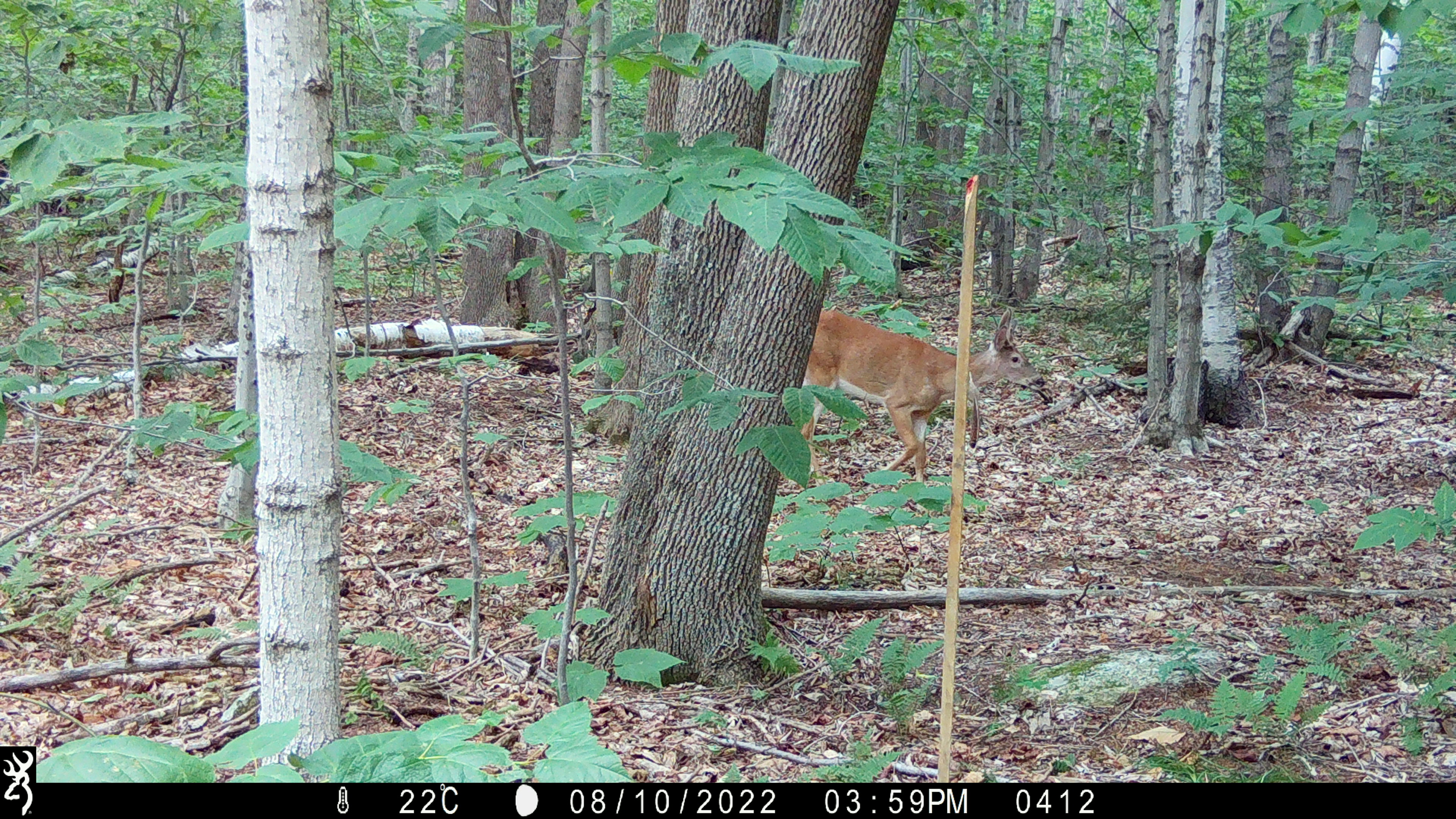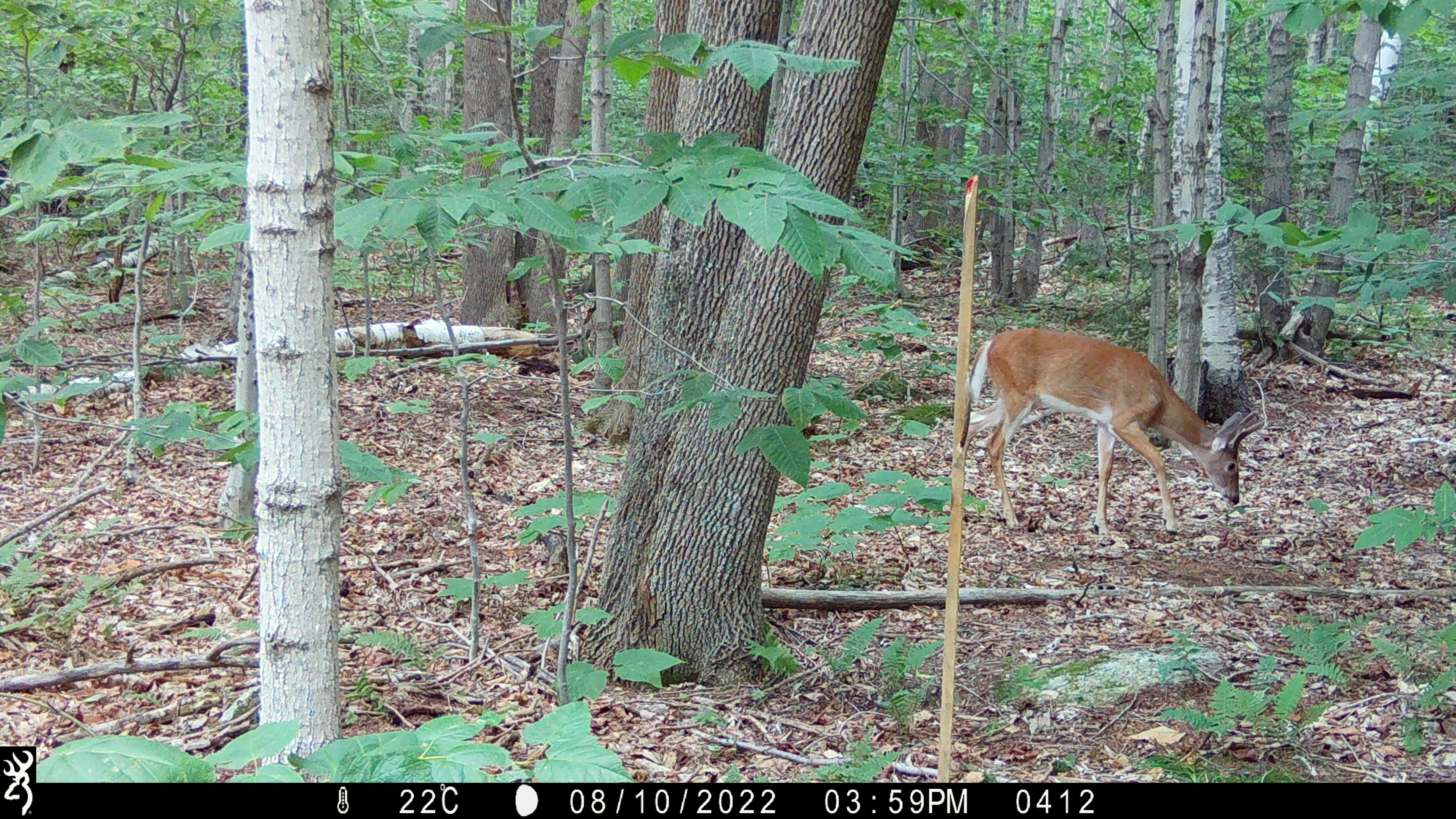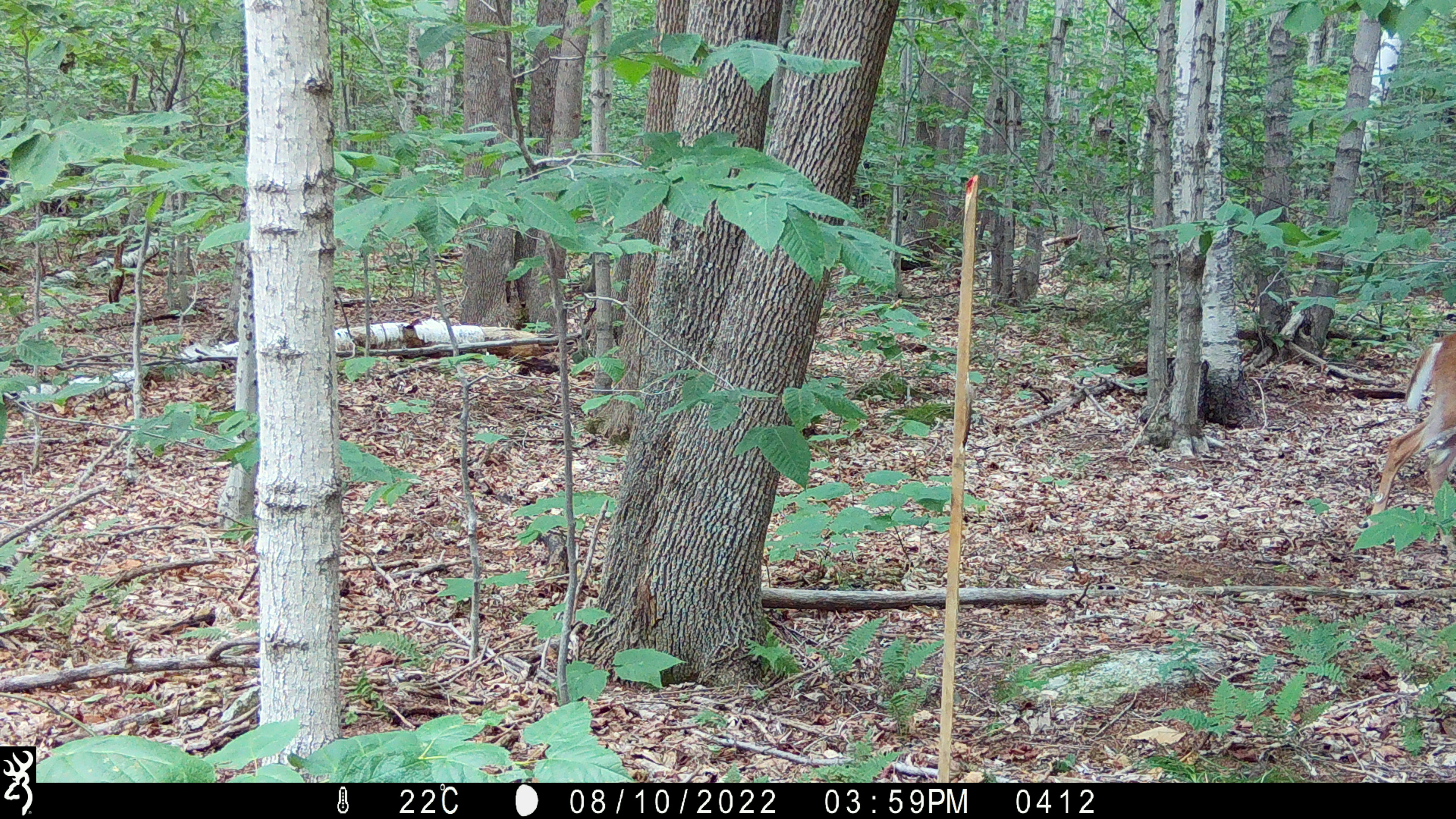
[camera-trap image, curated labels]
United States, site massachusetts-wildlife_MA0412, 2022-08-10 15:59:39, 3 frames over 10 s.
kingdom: Animalia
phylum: Chordata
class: Mammalia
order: Artiodactyla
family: Cervidae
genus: Odocoileus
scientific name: Odocoileus virginianus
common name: white-tailed deer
White-tailed deer (Odocoileus virginianus).